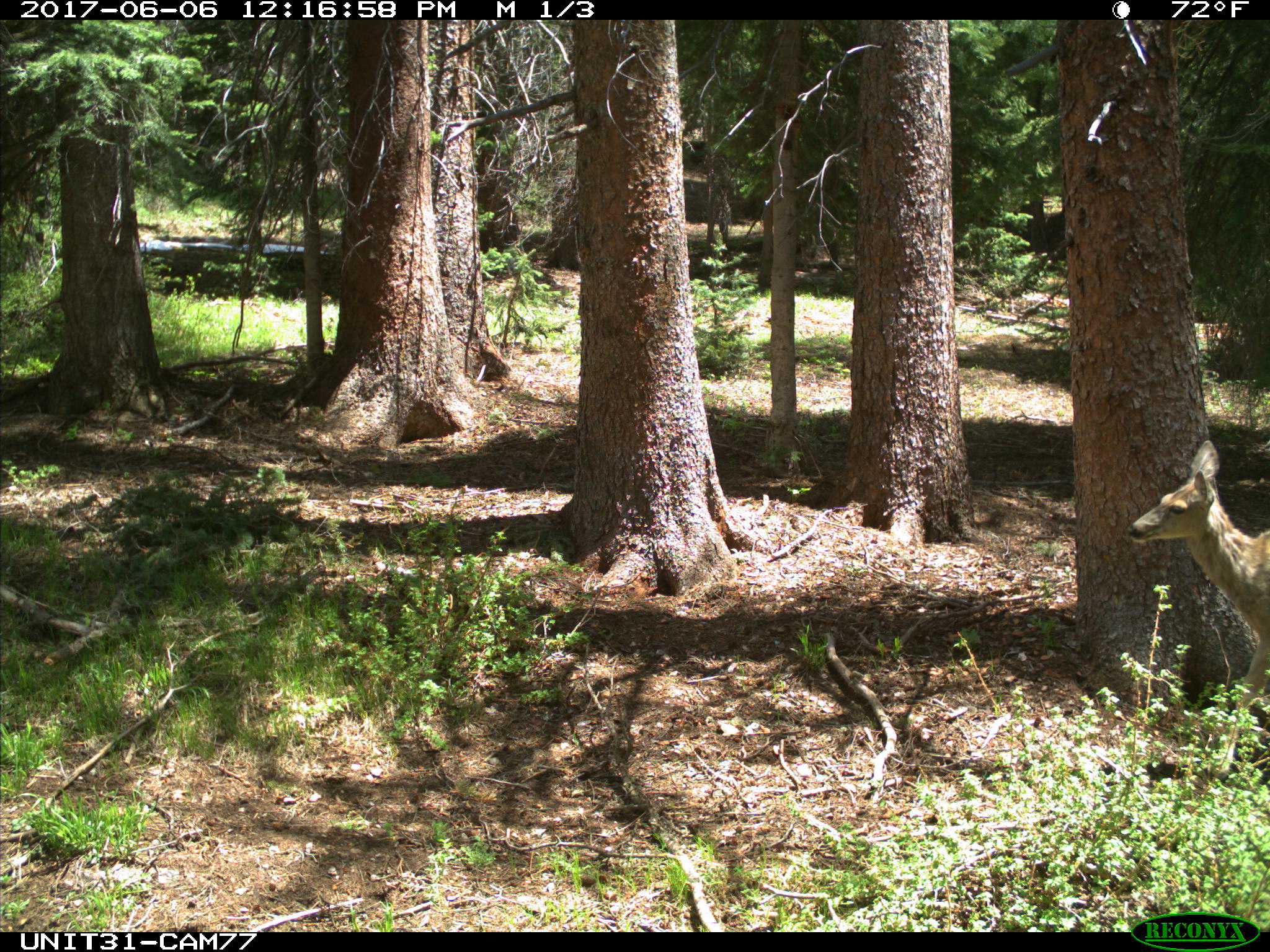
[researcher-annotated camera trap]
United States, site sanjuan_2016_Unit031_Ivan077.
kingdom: Animalia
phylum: Chordata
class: Mammalia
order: Artiodactyla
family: Cervidae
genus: Odocoileus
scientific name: Odocoileus hemionus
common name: mule deer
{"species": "Odocoileus hemionus (mule deer)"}